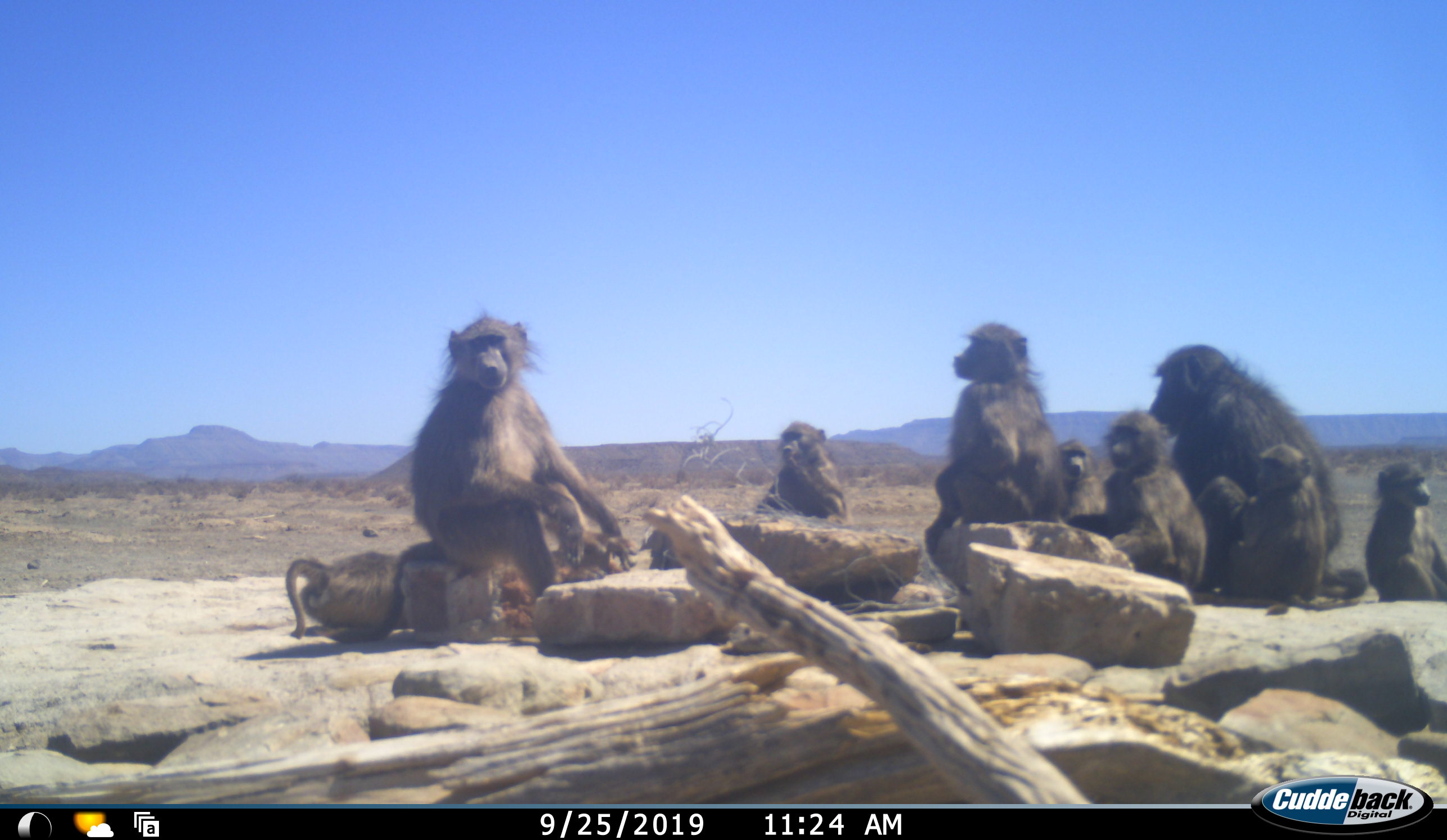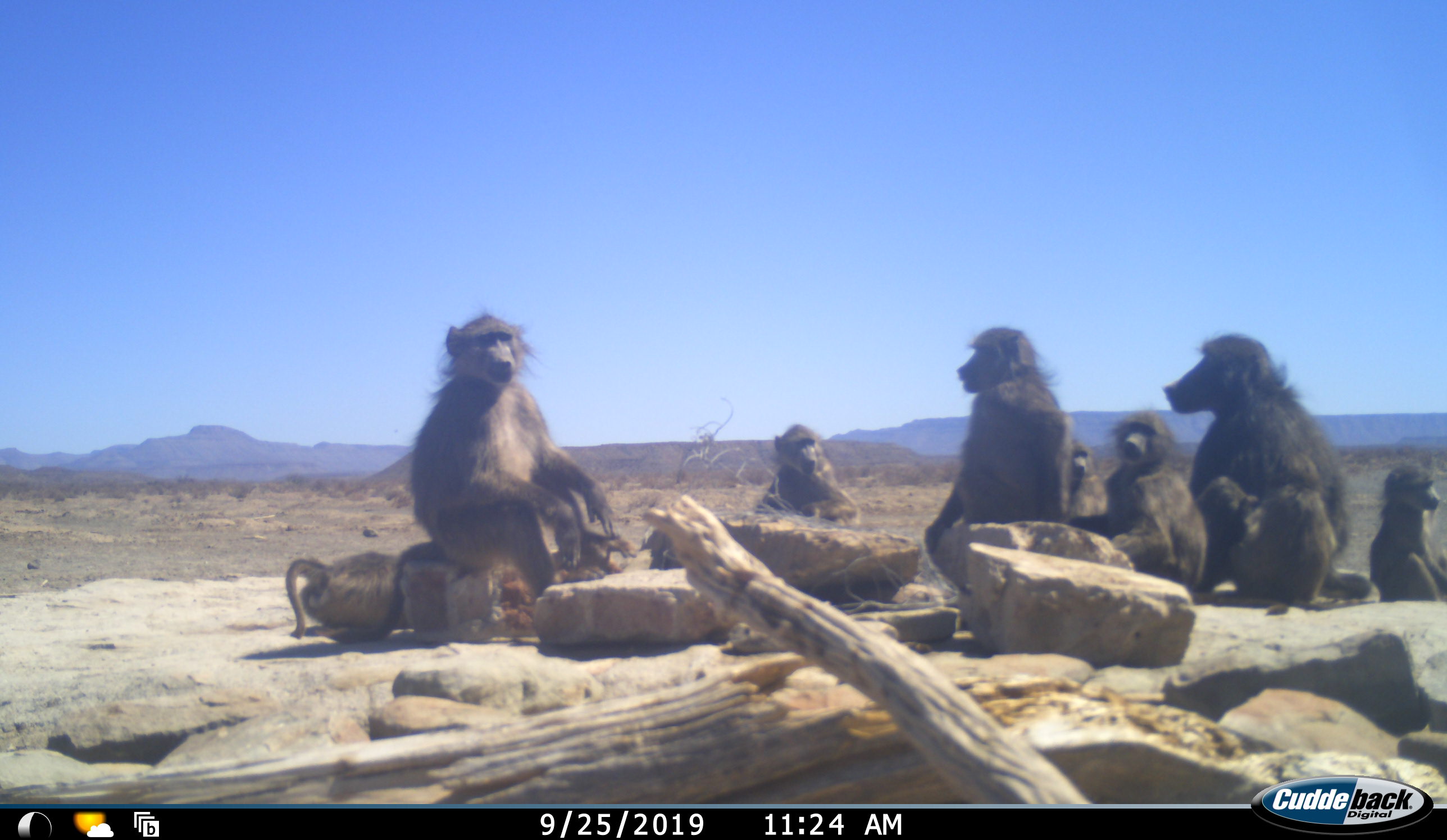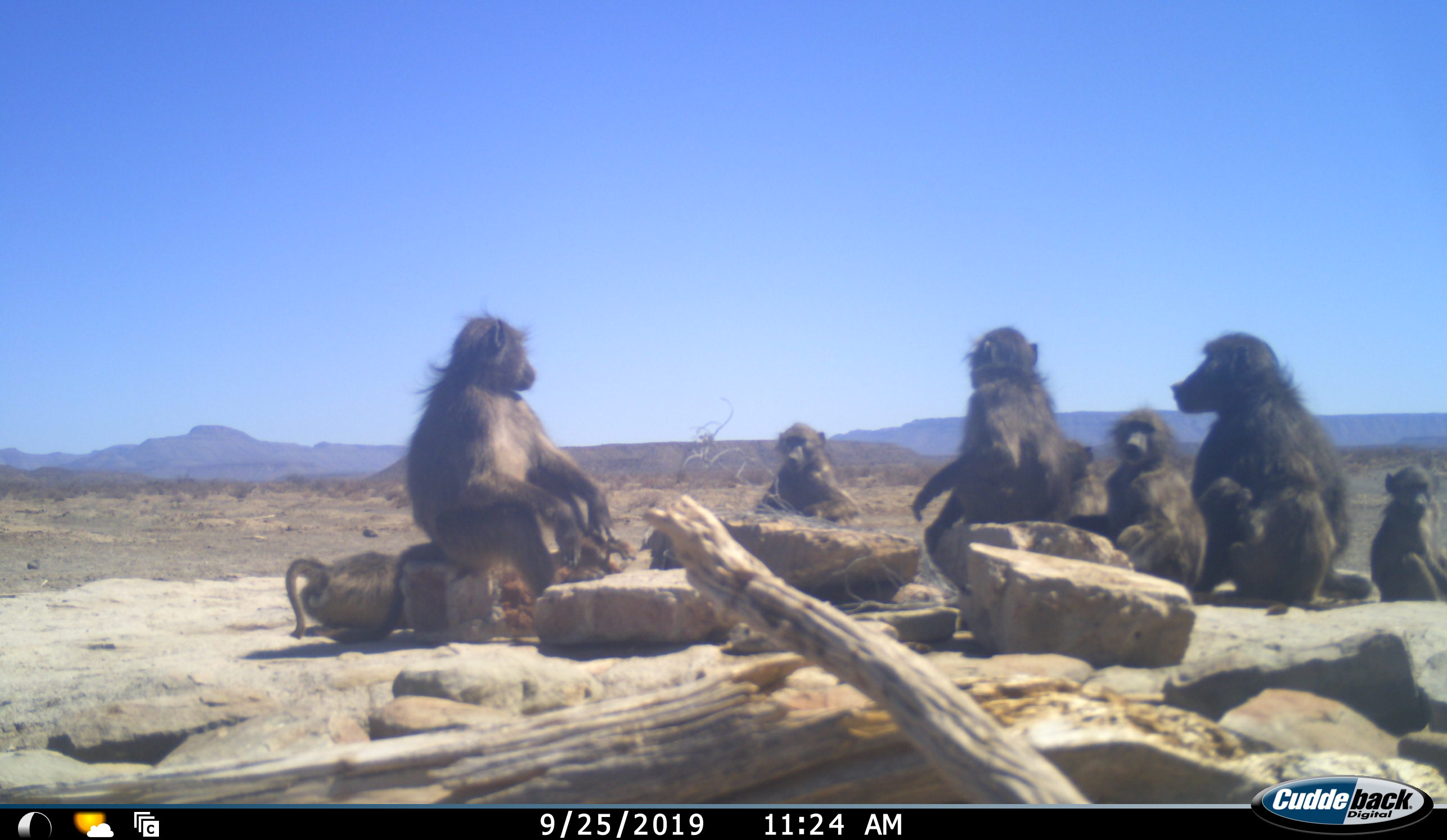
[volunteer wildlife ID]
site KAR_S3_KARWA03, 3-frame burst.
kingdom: Animalia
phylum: Chordata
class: Mammalia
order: Primates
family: Cercopithecidae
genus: Papio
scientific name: Papio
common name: baboon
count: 9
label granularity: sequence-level